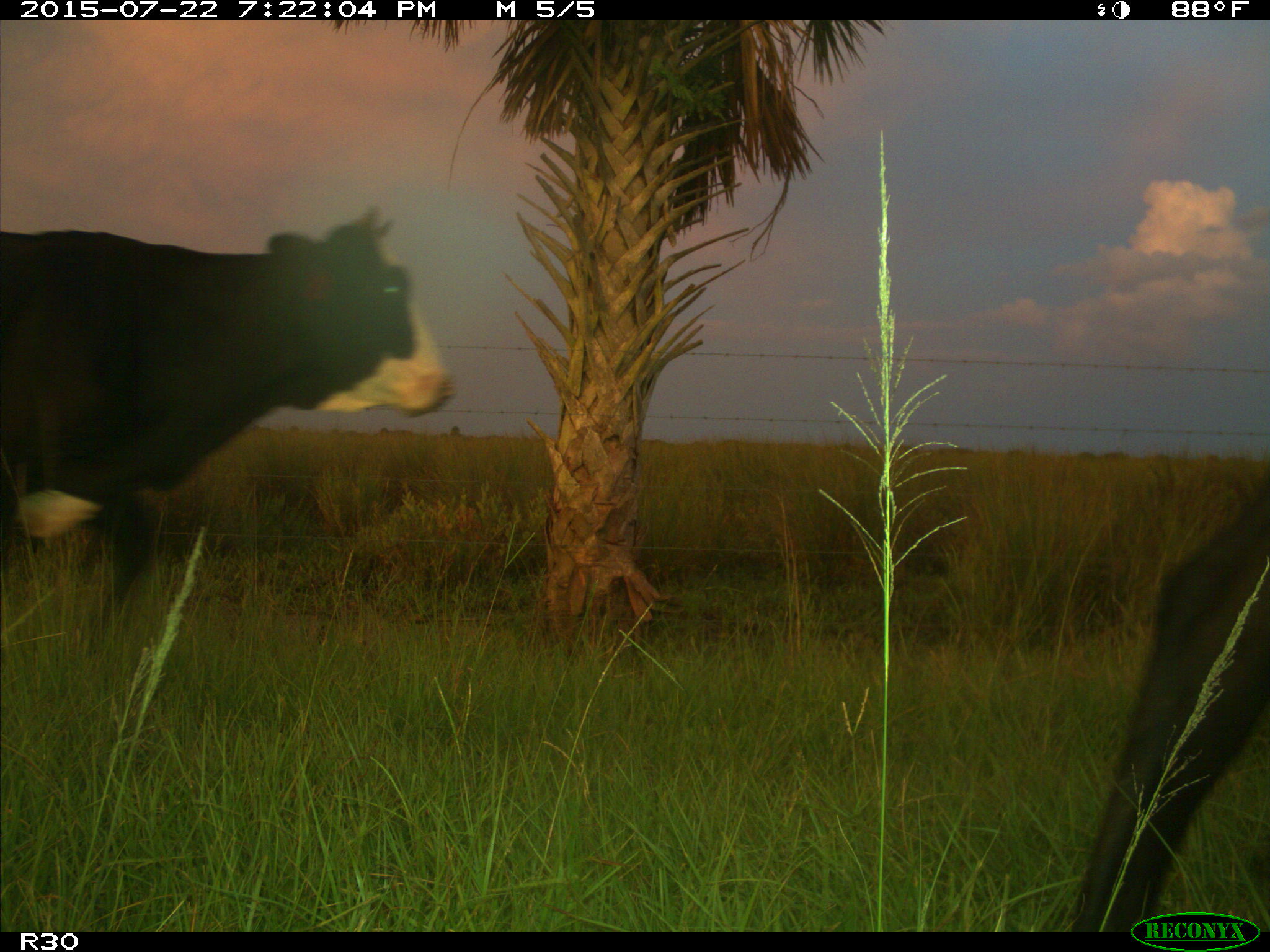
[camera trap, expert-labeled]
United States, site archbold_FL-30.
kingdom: Animalia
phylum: Chordata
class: Mammalia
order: Artiodactyla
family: Bovidae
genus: Bos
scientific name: Bos taurus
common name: domestic cow